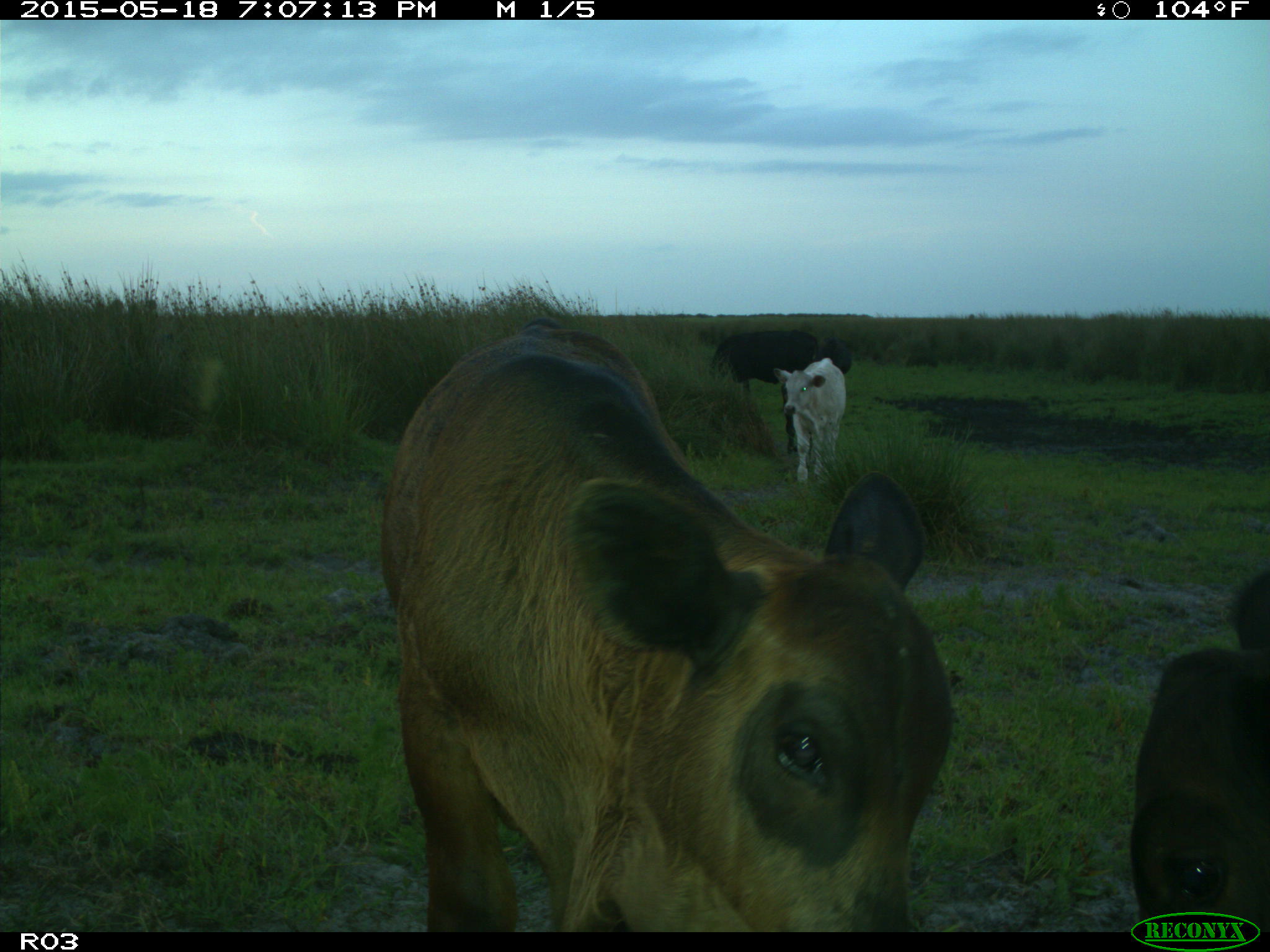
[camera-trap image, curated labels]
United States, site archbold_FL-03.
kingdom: Animalia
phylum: Chordata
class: Mammalia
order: Artiodactyla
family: Bovidae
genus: Bos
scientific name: Bos taurus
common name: domestic cow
Bos taurus (domestic cow).